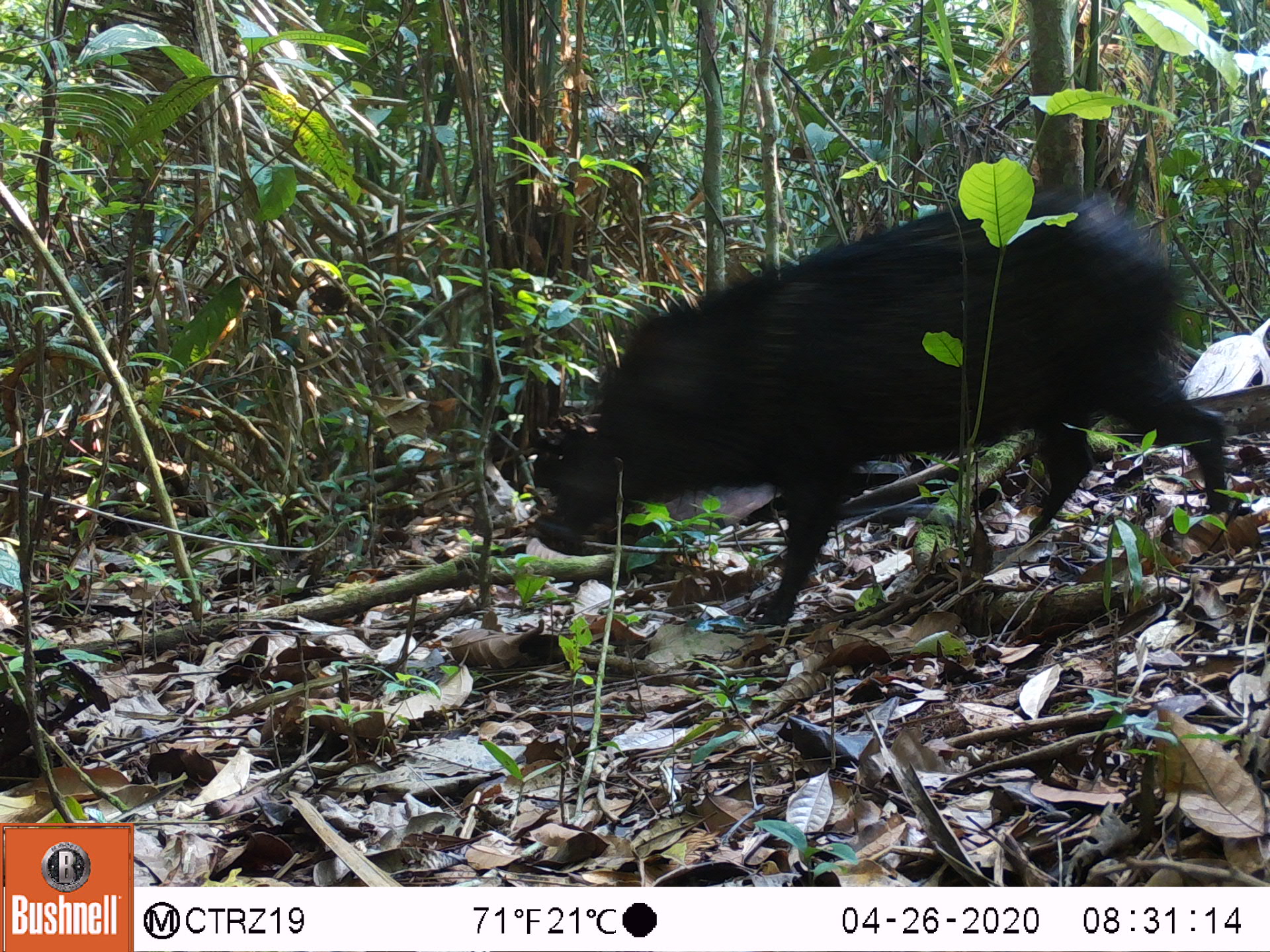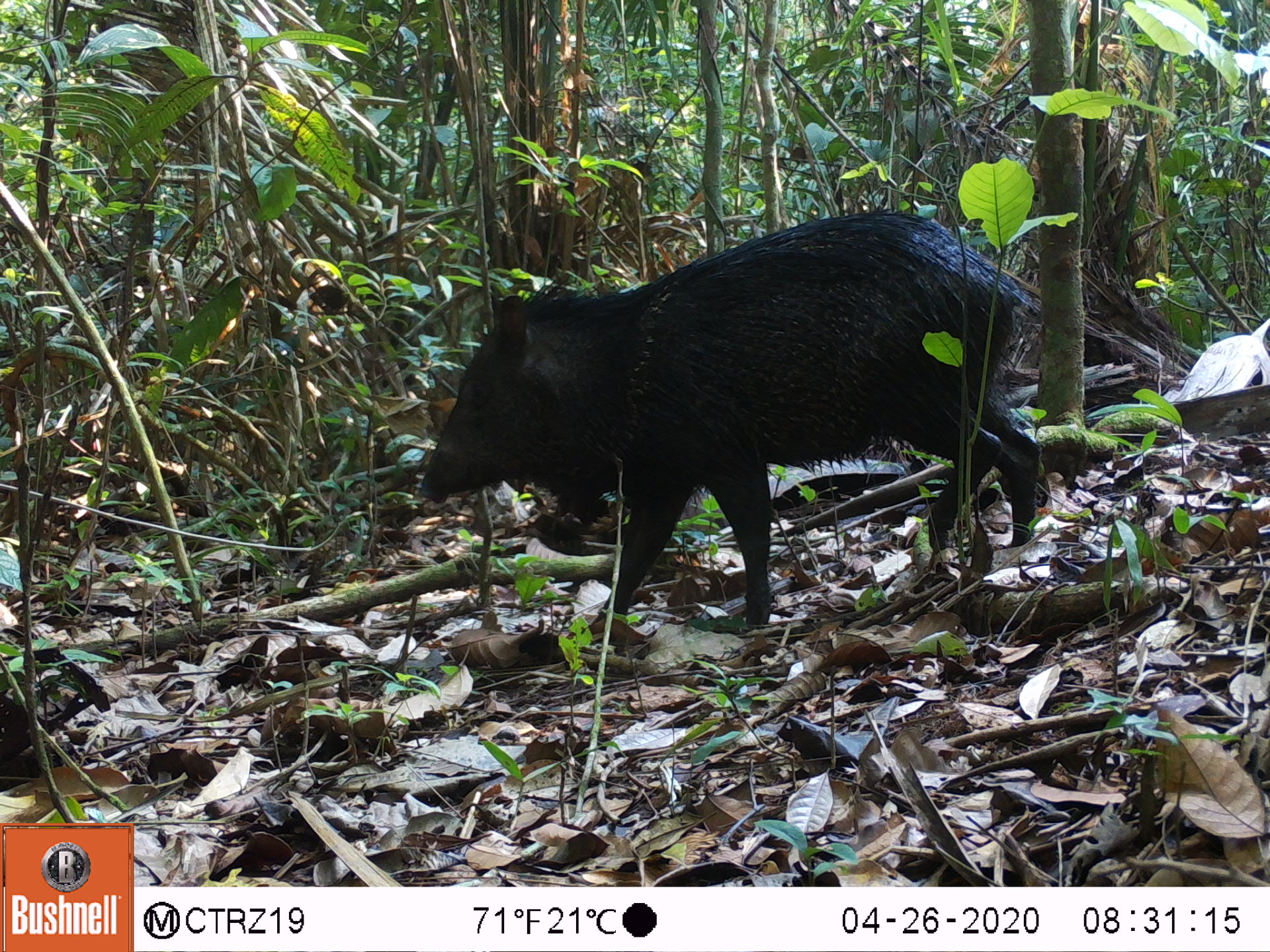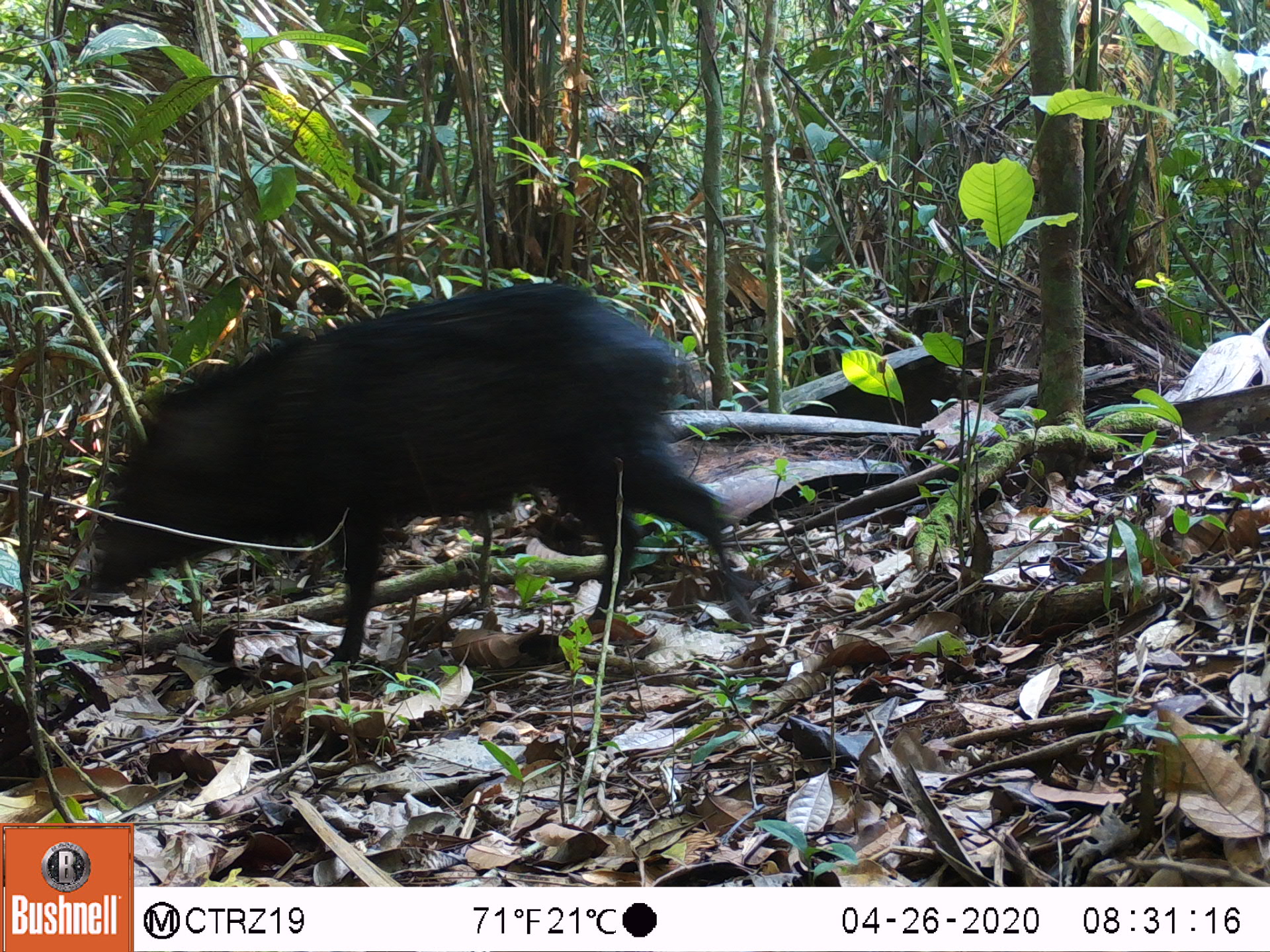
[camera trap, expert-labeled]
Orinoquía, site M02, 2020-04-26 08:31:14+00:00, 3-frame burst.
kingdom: Animalia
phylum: Chordata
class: Mammalia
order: Artiodactyla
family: Tayassuidae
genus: Pecari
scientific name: Pecari tajacu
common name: collared peccary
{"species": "collared peccary (Pecari tajacu)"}